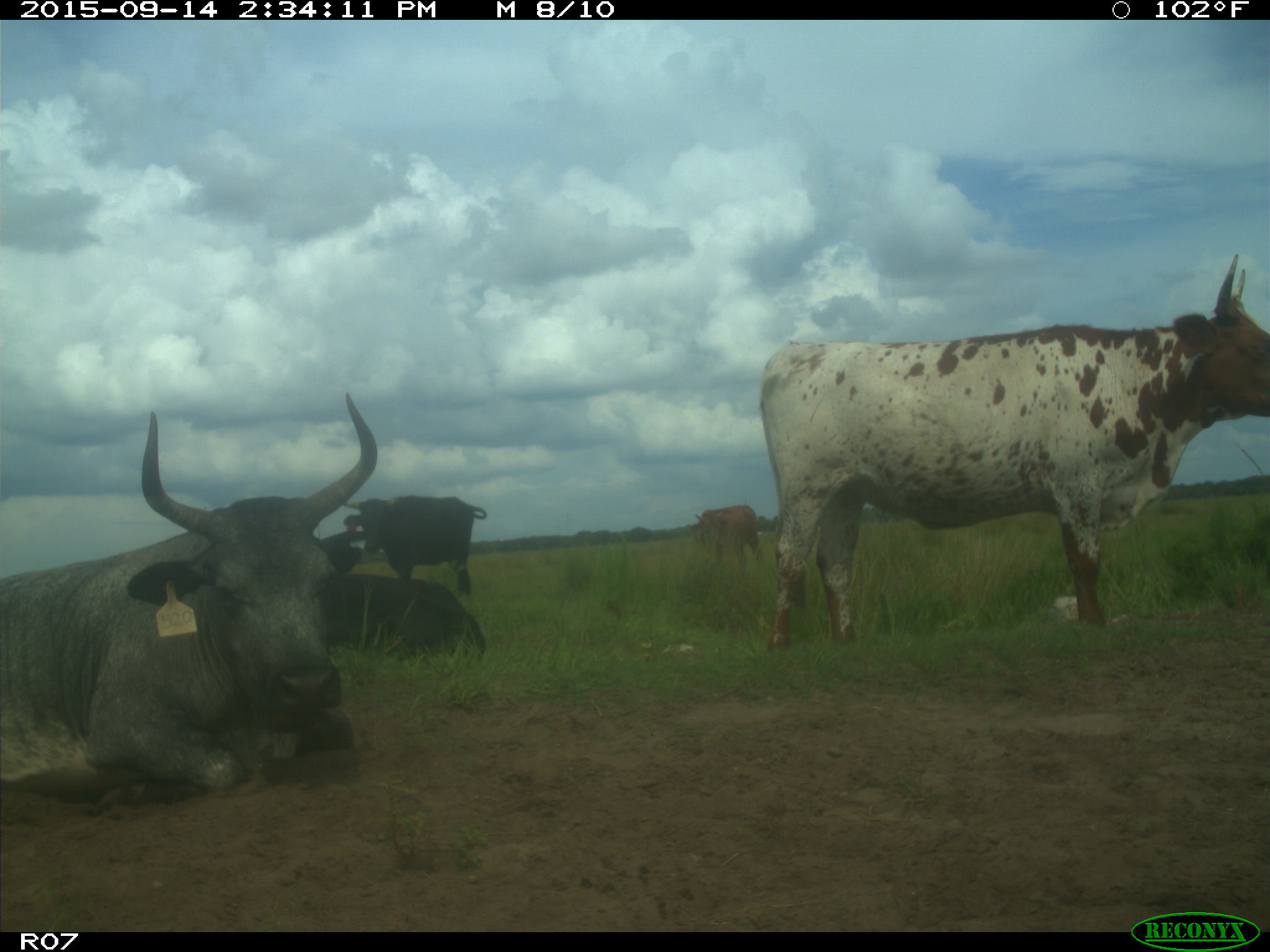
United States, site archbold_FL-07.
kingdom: Animalia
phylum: Chordata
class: Mammalia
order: Artiodactyla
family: Bovidae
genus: Bos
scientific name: Bos taurus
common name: domestic cow